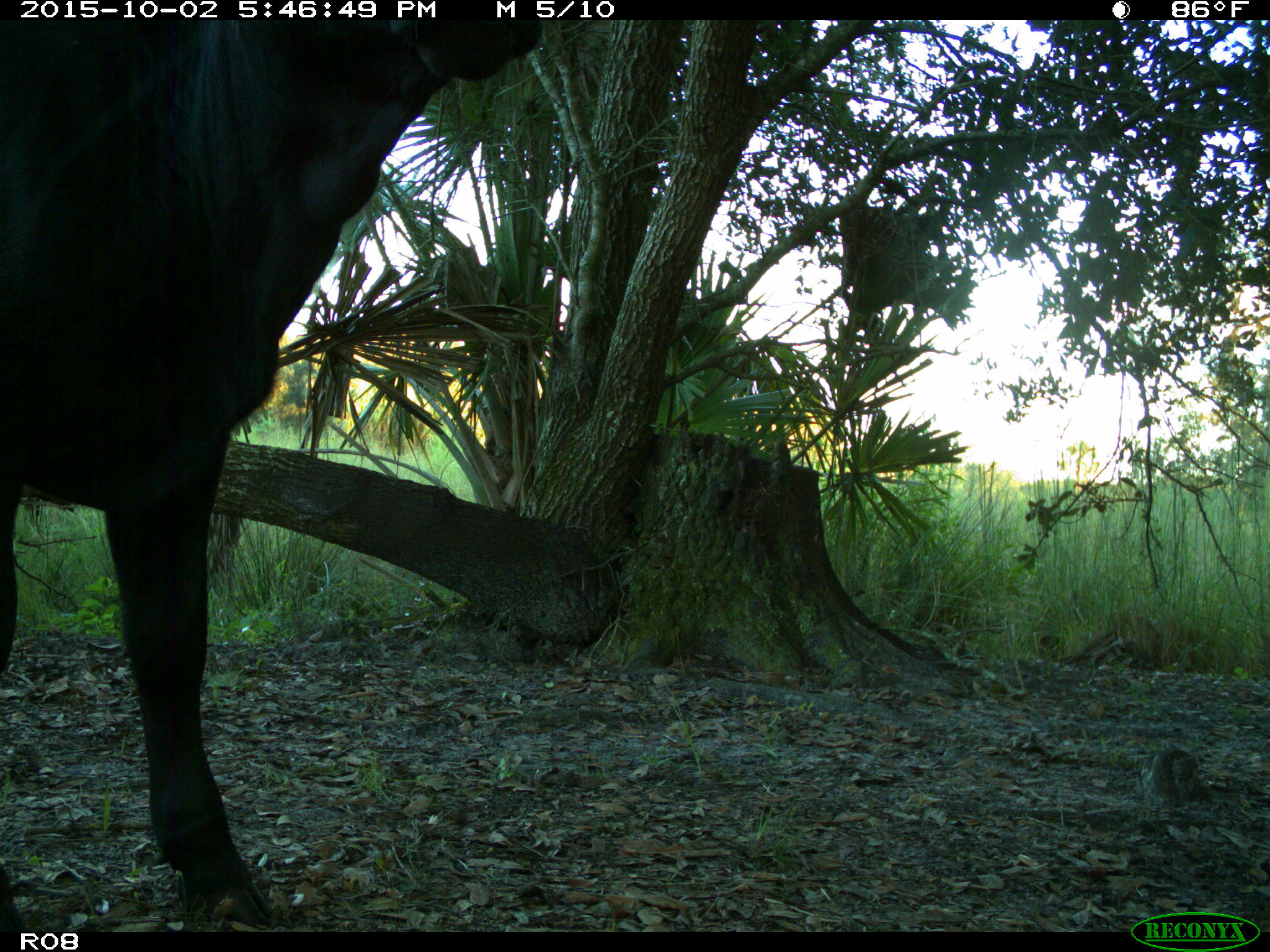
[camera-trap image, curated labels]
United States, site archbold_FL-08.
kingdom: Animalia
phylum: Chordata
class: Mammalia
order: Artiodactyla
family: Bovidae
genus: Bos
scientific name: Bos taurus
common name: domestic cow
Bos taurus (domestic cow).